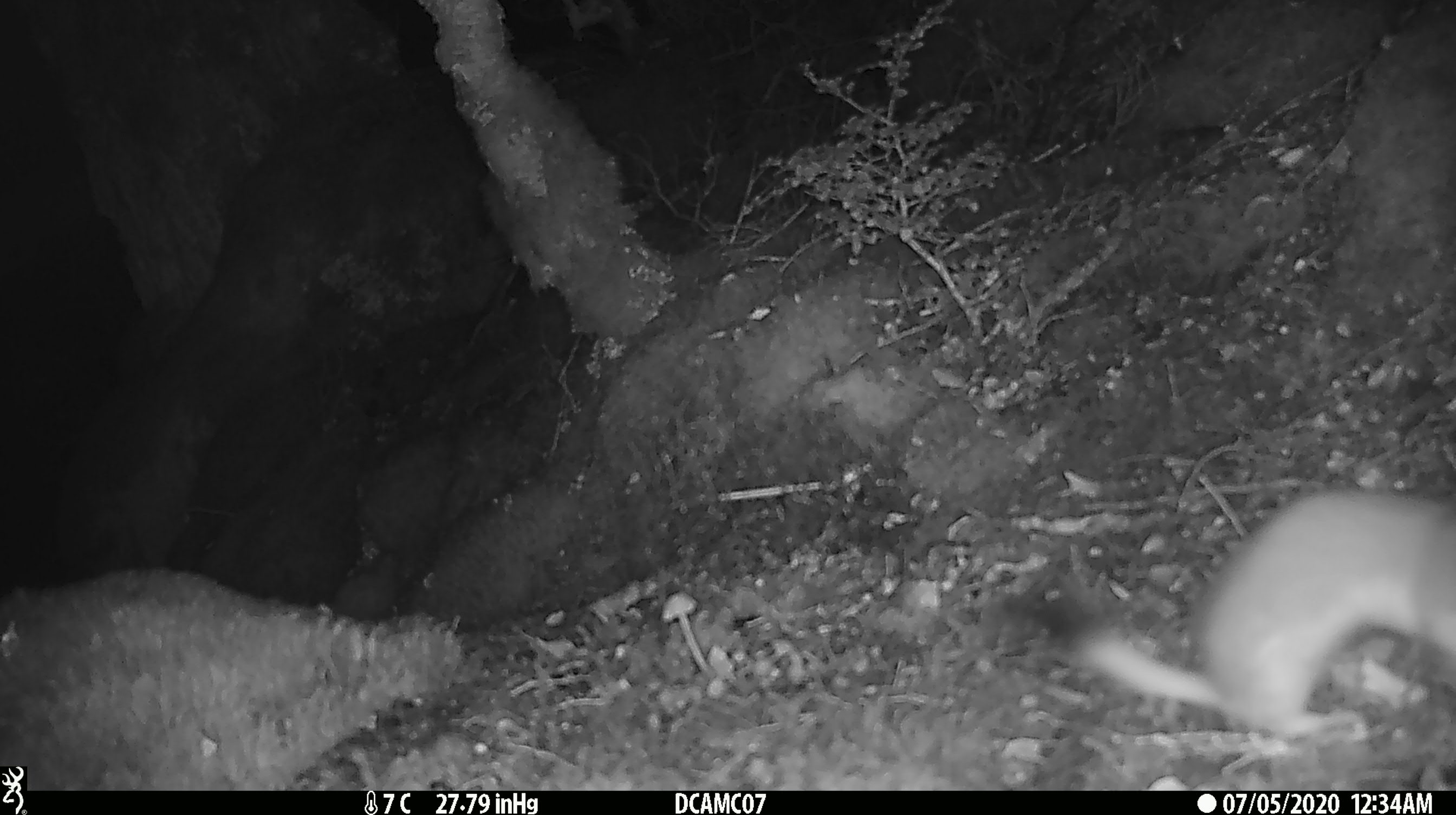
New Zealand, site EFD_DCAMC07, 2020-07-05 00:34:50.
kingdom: Animalia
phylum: Chordata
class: Mammalia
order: Carnivora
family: Mustelidae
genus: Mustela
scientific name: Mustela erminea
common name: stoat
Stoat (Mustela erminea).